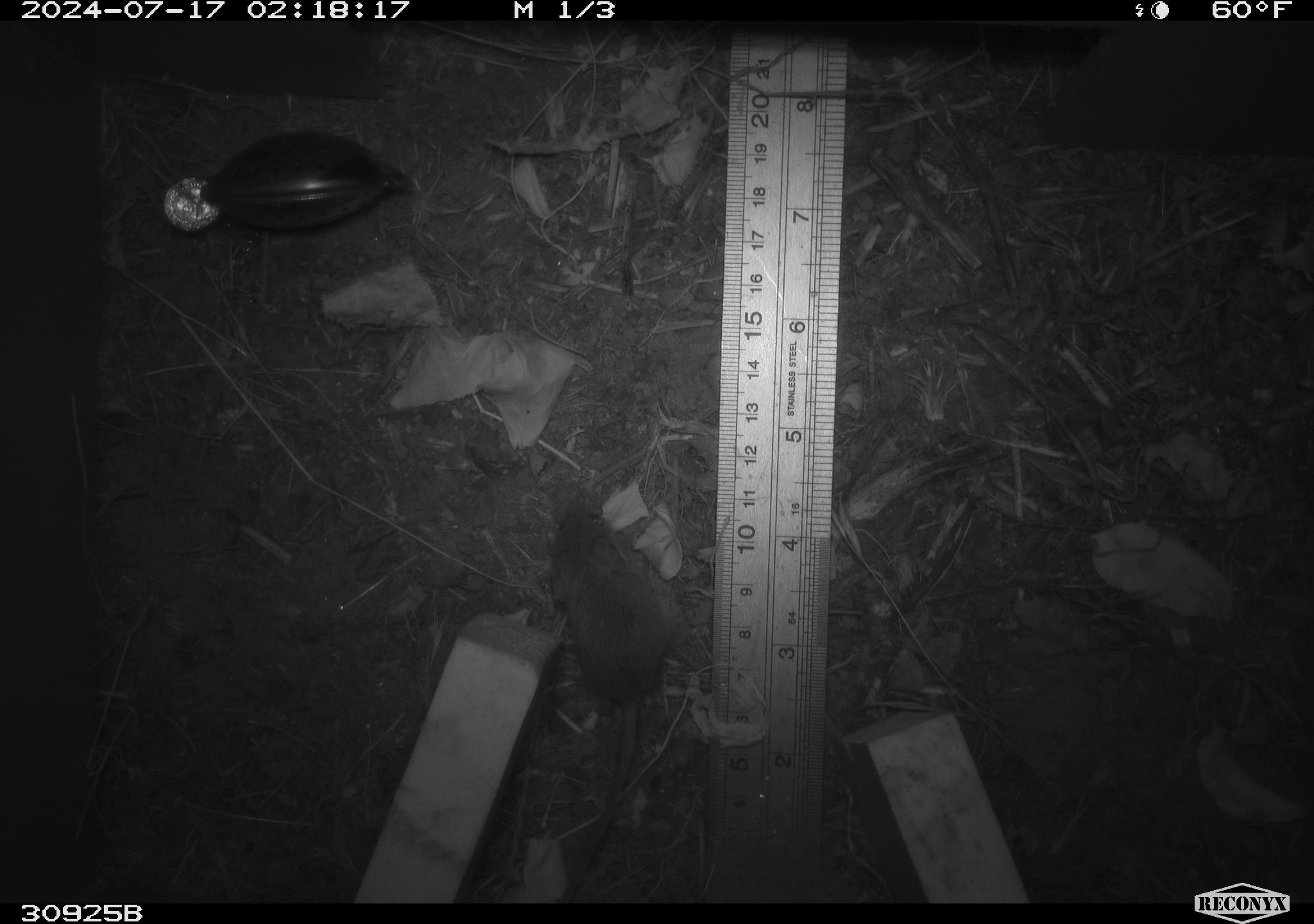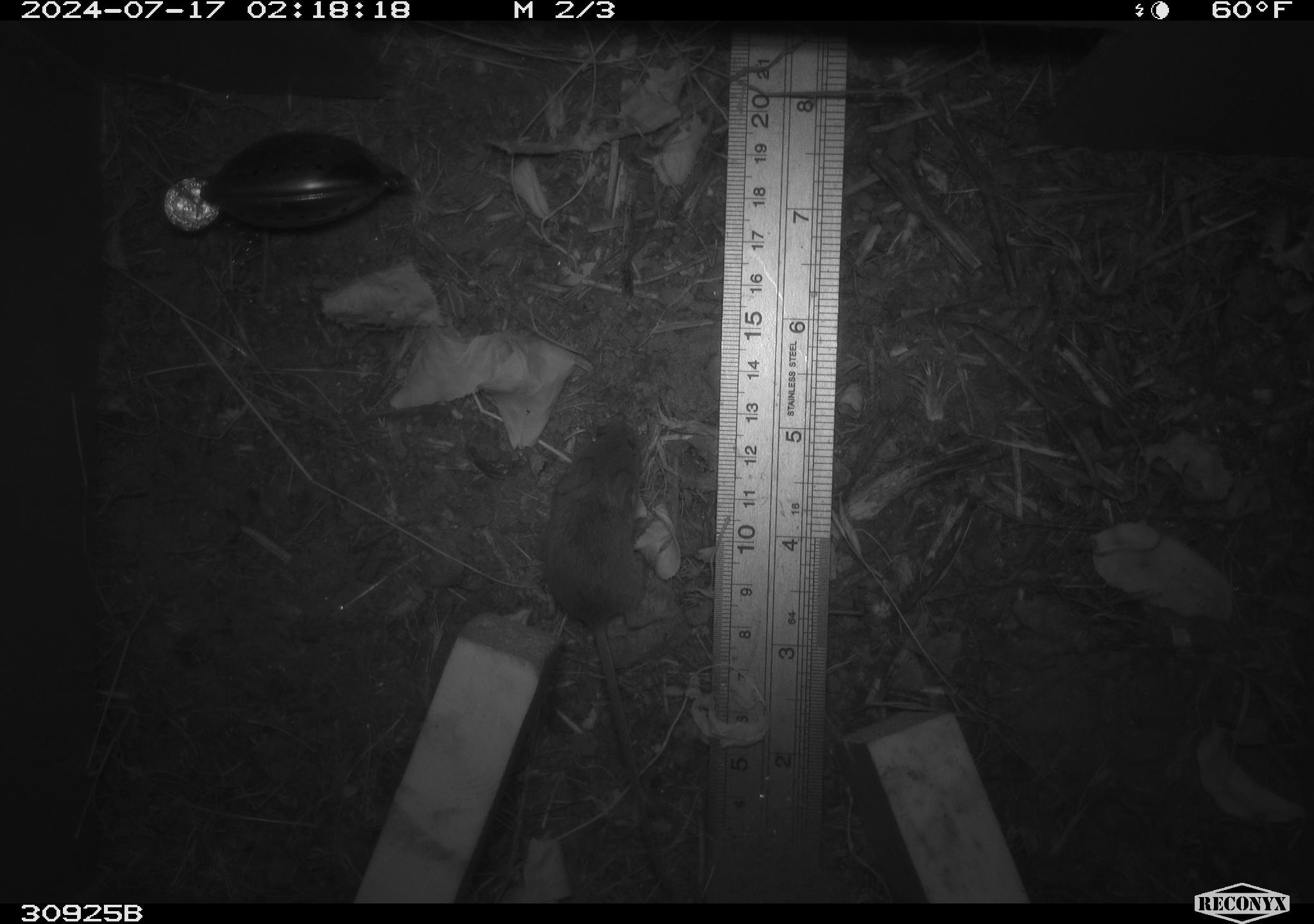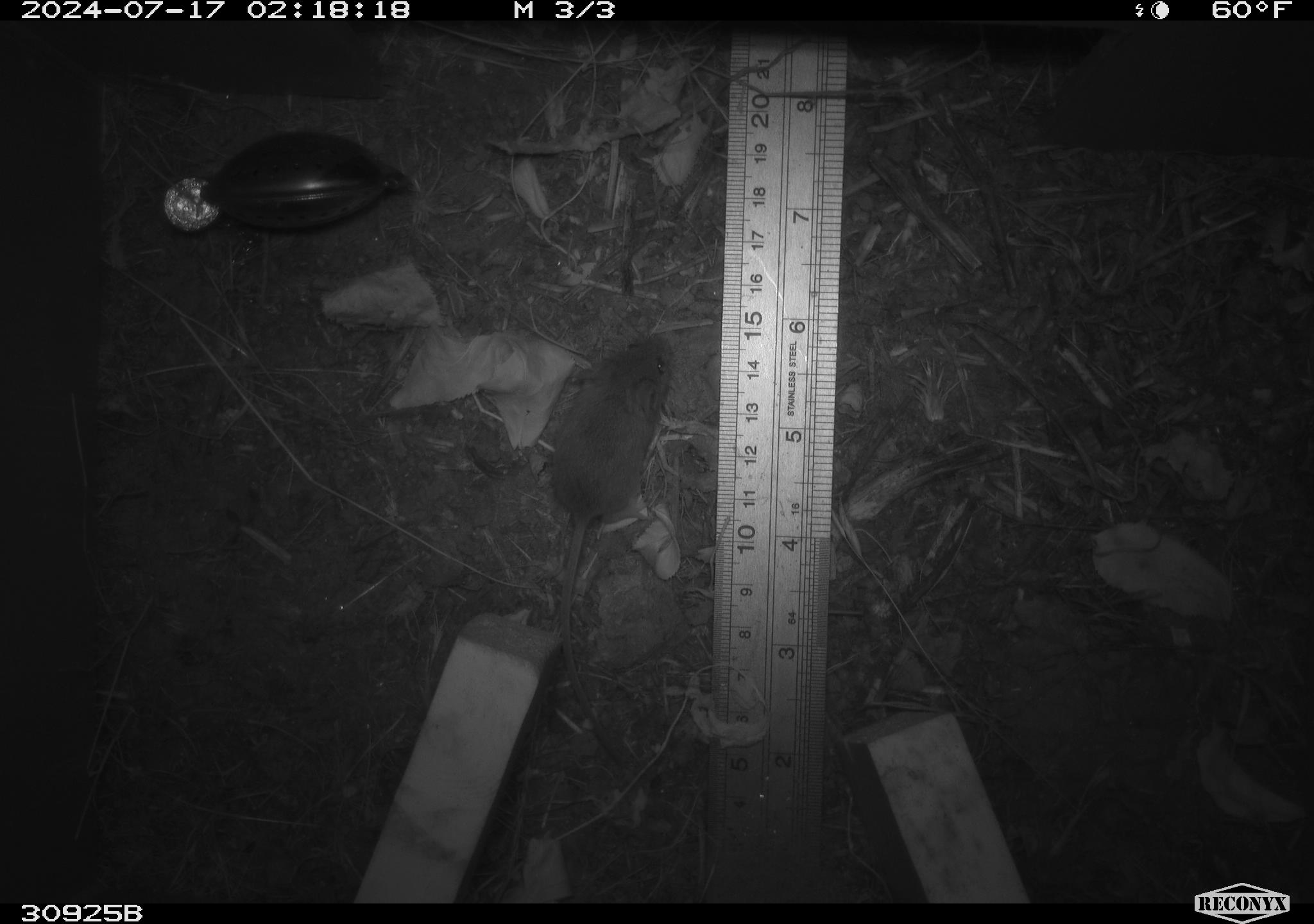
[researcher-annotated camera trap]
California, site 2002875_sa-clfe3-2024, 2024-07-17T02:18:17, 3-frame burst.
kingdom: Animalia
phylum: Chordata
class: Mammalia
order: Rodentia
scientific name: Rodentia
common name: mouse species